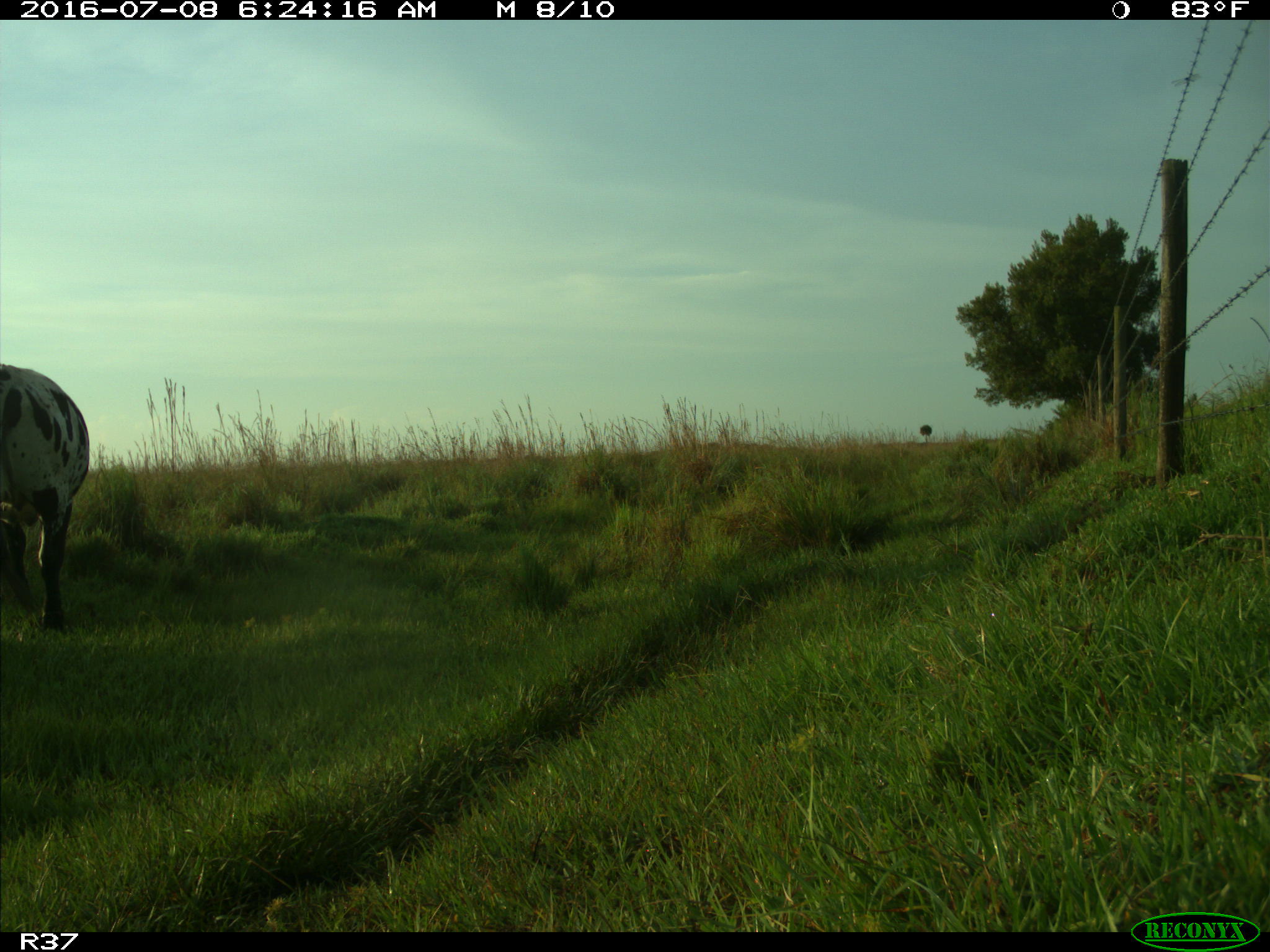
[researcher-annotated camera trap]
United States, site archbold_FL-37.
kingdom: Animalia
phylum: Chordata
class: Mammalia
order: Artiodactyla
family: Bovidae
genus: Bos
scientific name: Bos taurus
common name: domestic cow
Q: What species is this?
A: Bos taurus (domestic cow).